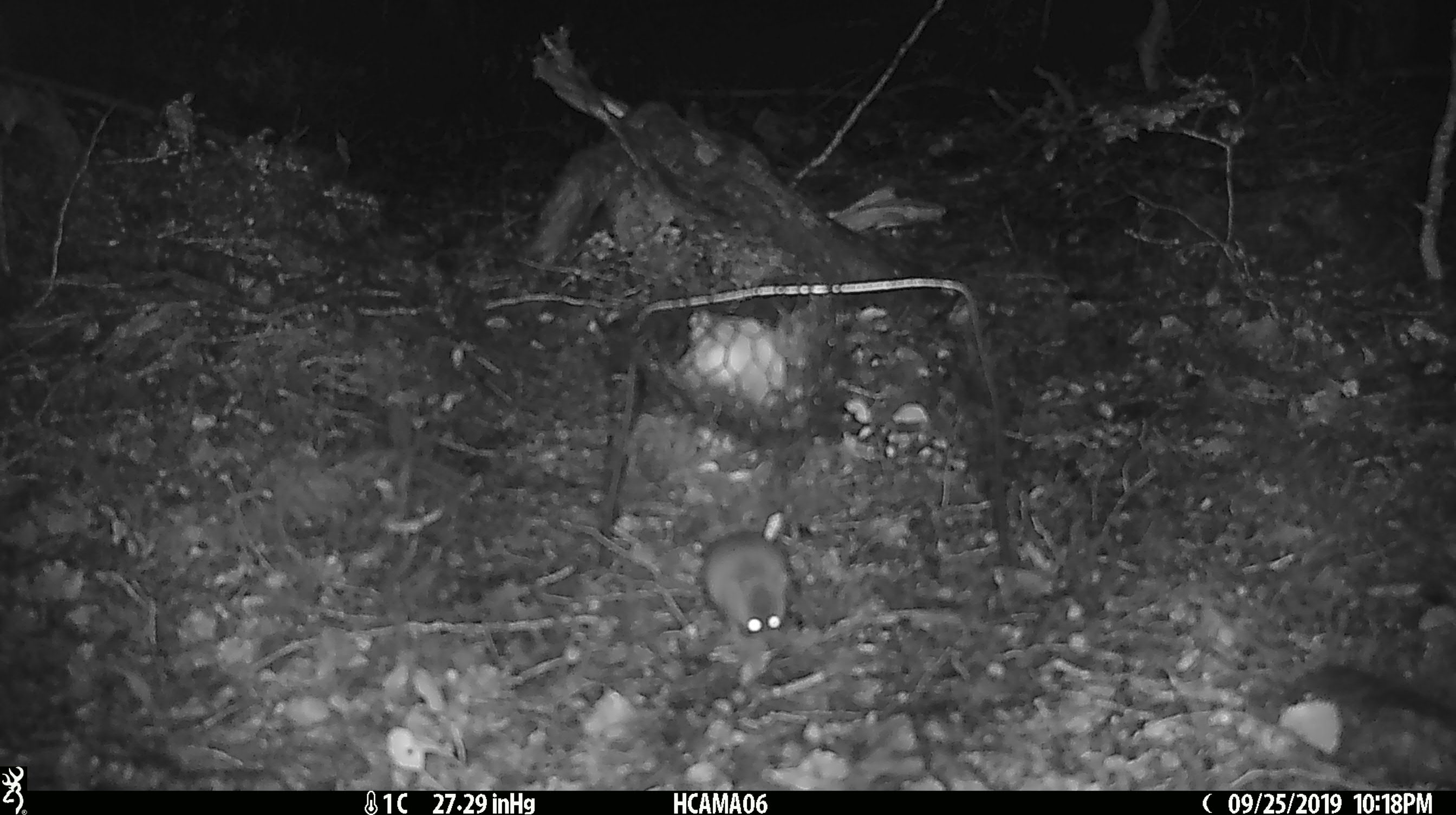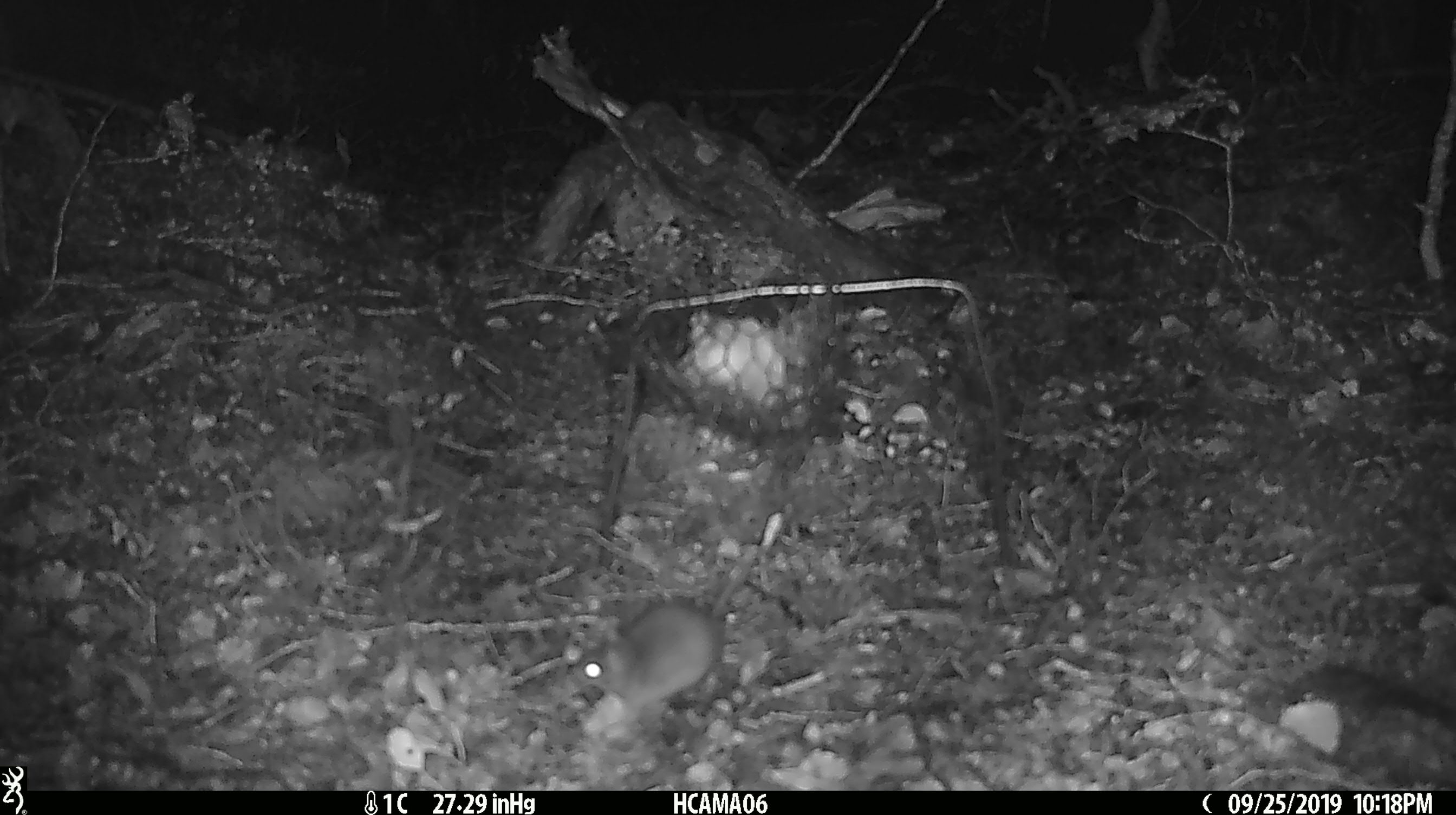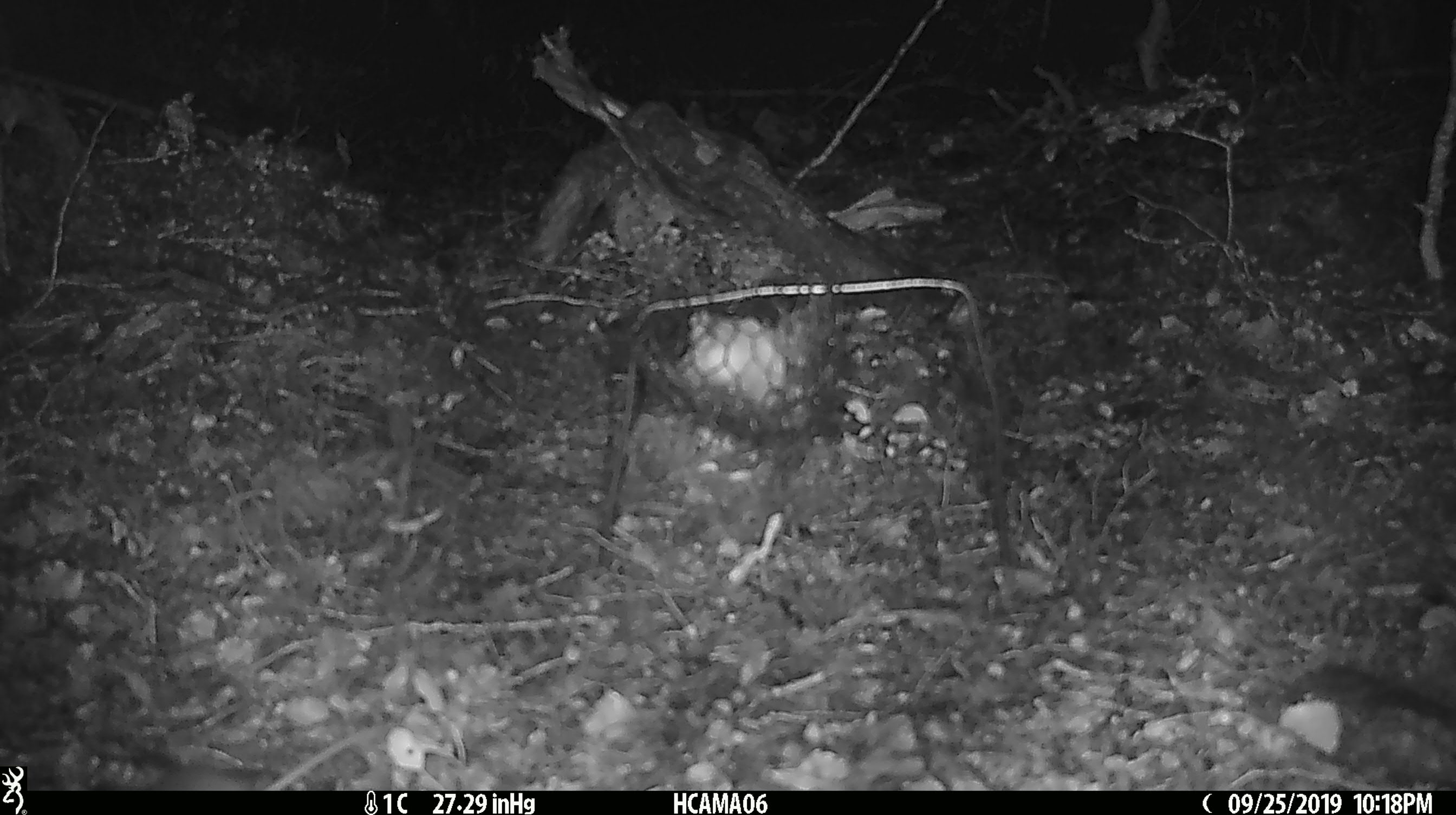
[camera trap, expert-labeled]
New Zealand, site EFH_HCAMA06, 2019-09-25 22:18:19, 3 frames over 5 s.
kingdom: Animalia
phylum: Chordata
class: Mammalia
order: Rodentia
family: Muridae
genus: Mus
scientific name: Mus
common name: mouse